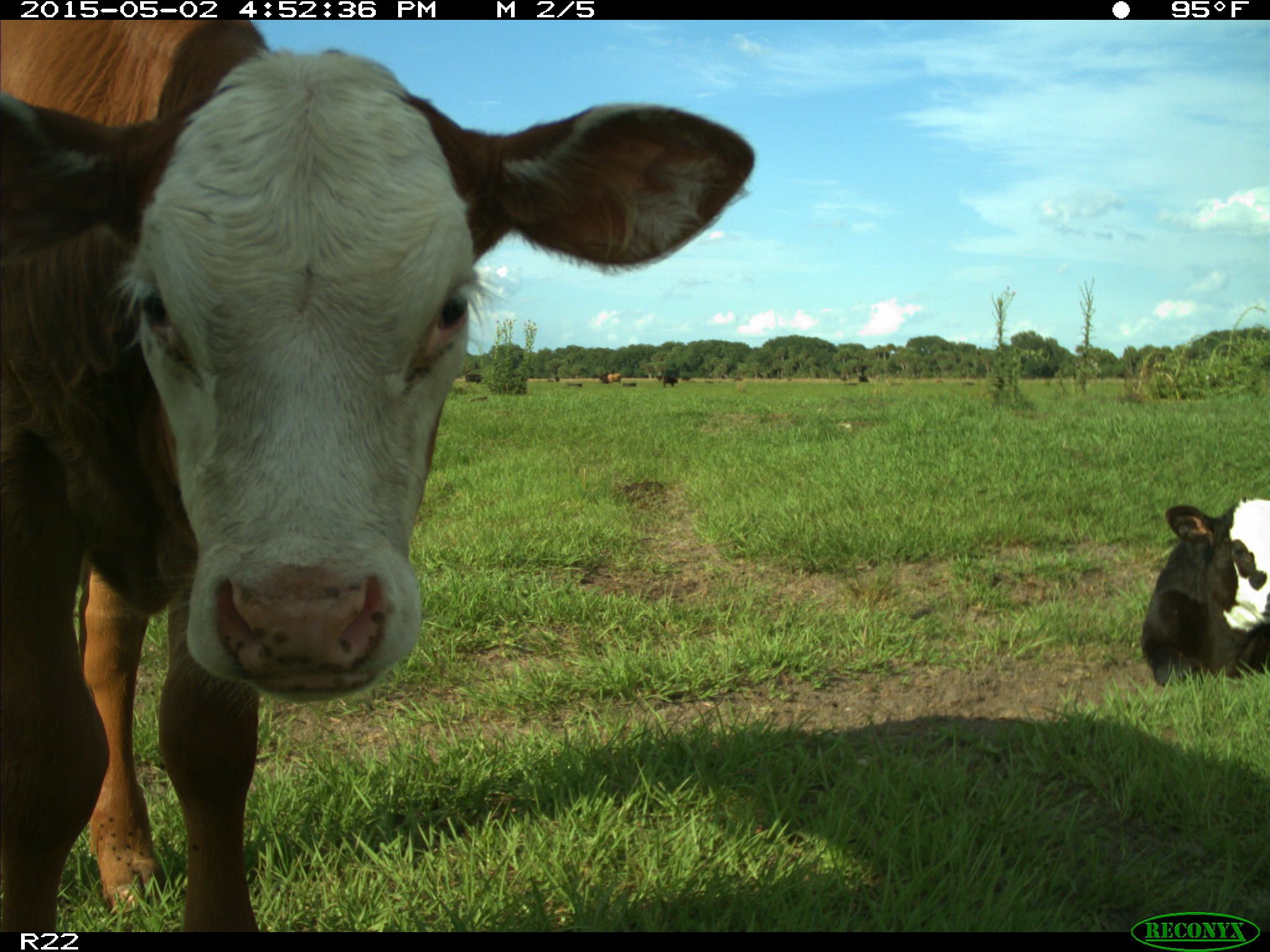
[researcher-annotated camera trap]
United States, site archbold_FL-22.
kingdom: Animalia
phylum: Chordata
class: Mammalia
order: Artiodactyla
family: Bovidae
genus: Bos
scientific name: Bos taurus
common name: domestic cow